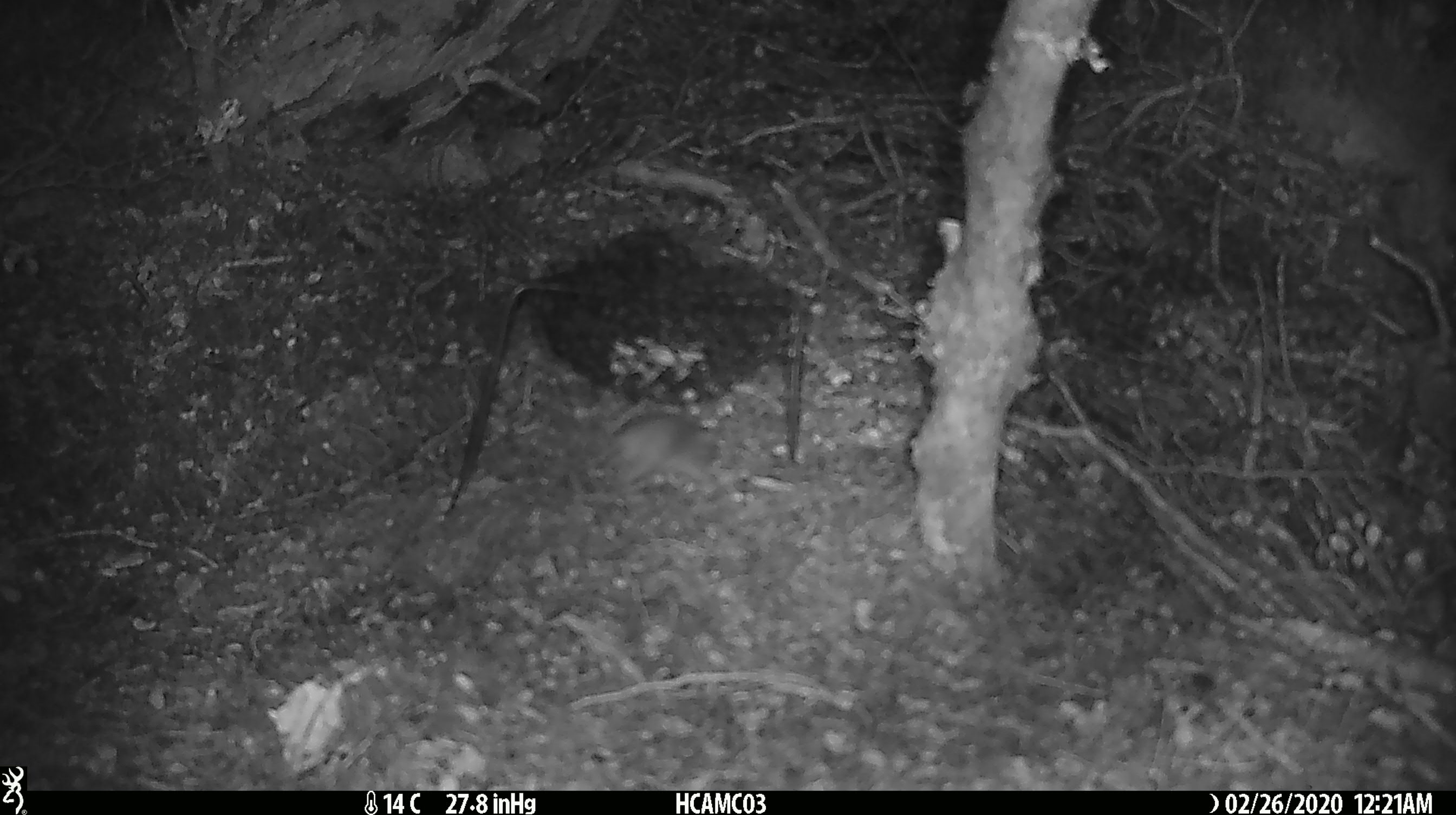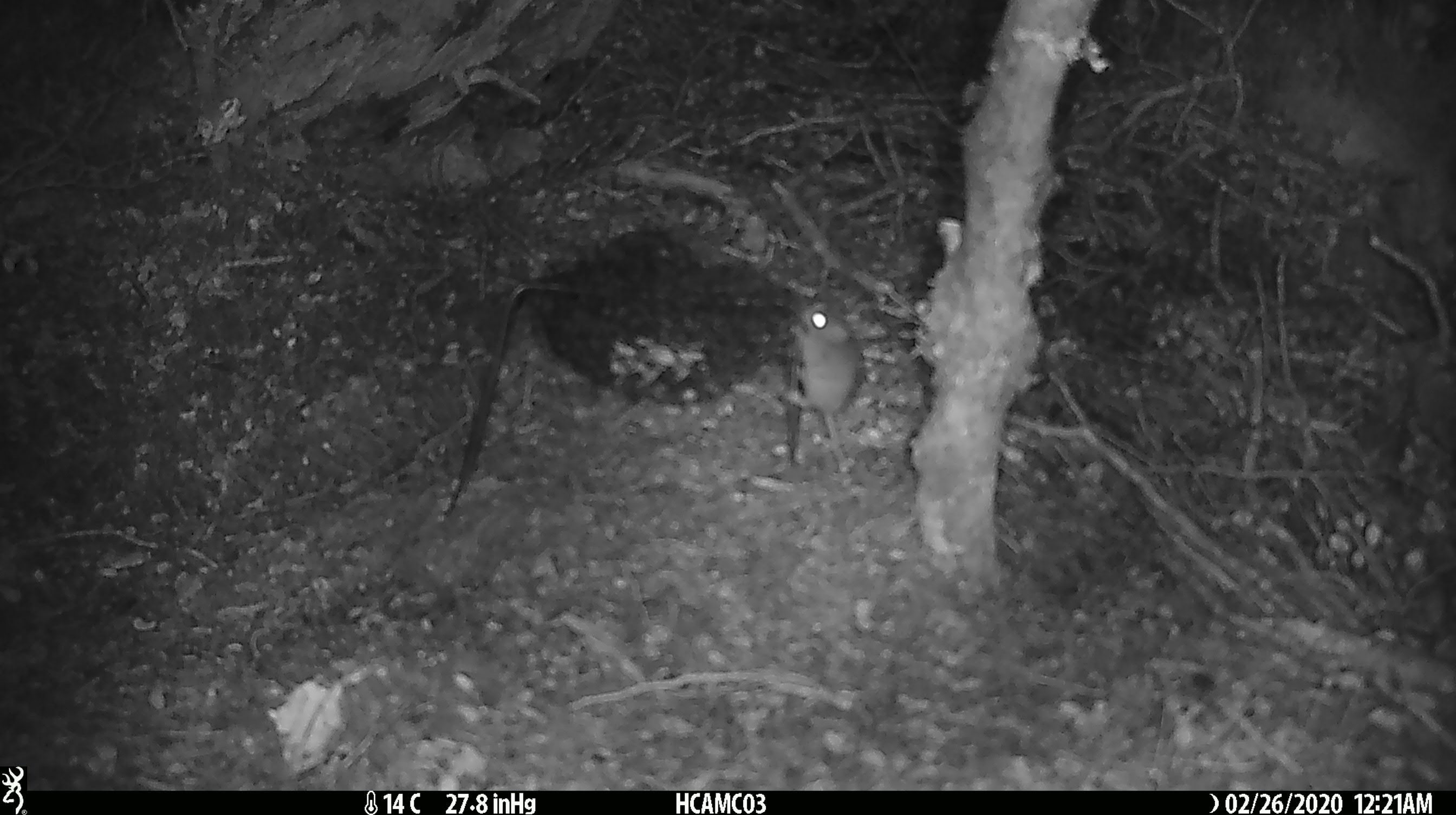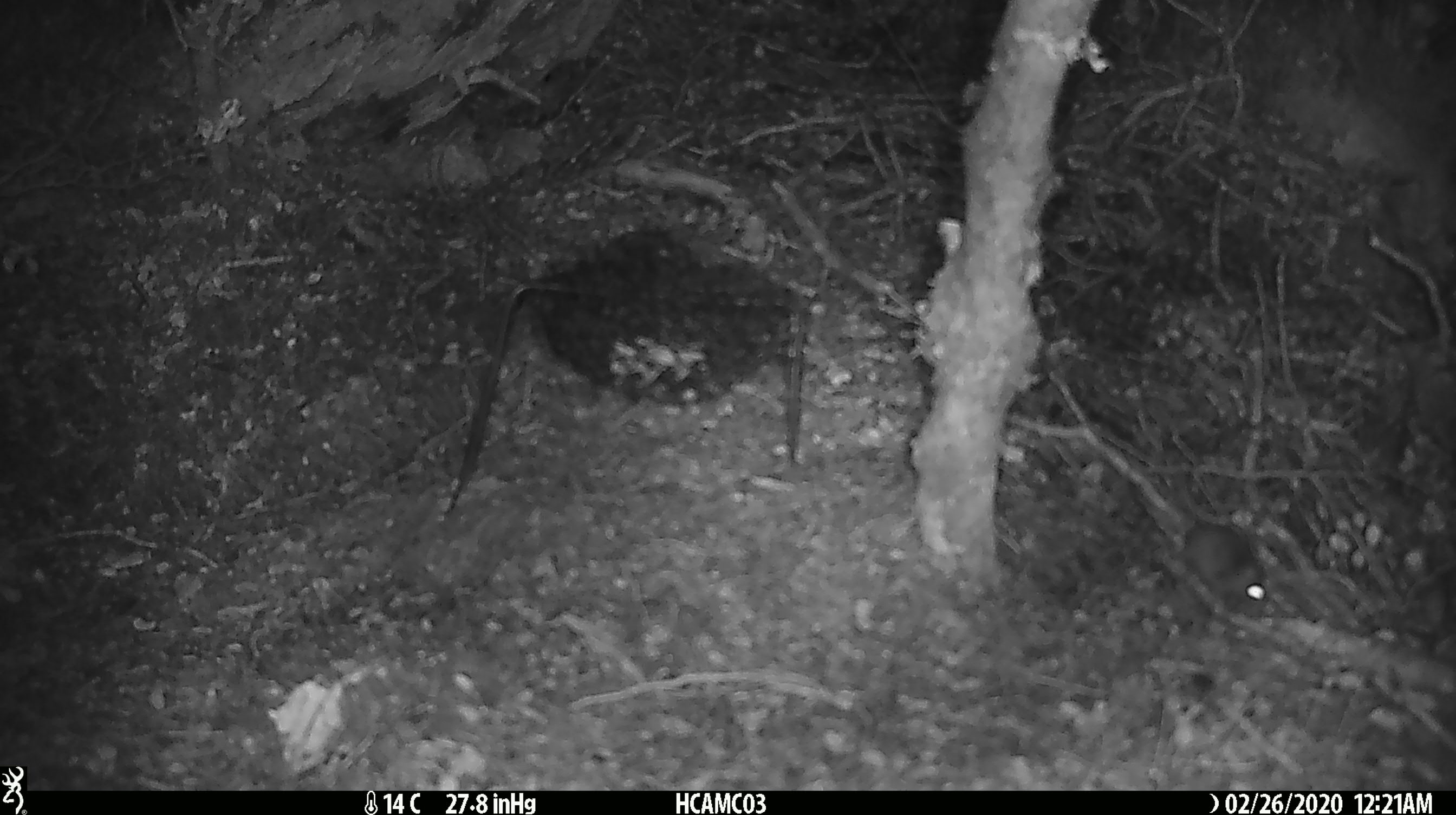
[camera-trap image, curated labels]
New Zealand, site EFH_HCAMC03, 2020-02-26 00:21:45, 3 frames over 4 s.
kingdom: Animalia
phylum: Chordata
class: Mammalia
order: Rodentia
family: Muridae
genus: Mus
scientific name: Mus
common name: mouse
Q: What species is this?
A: Mouse (Mus).